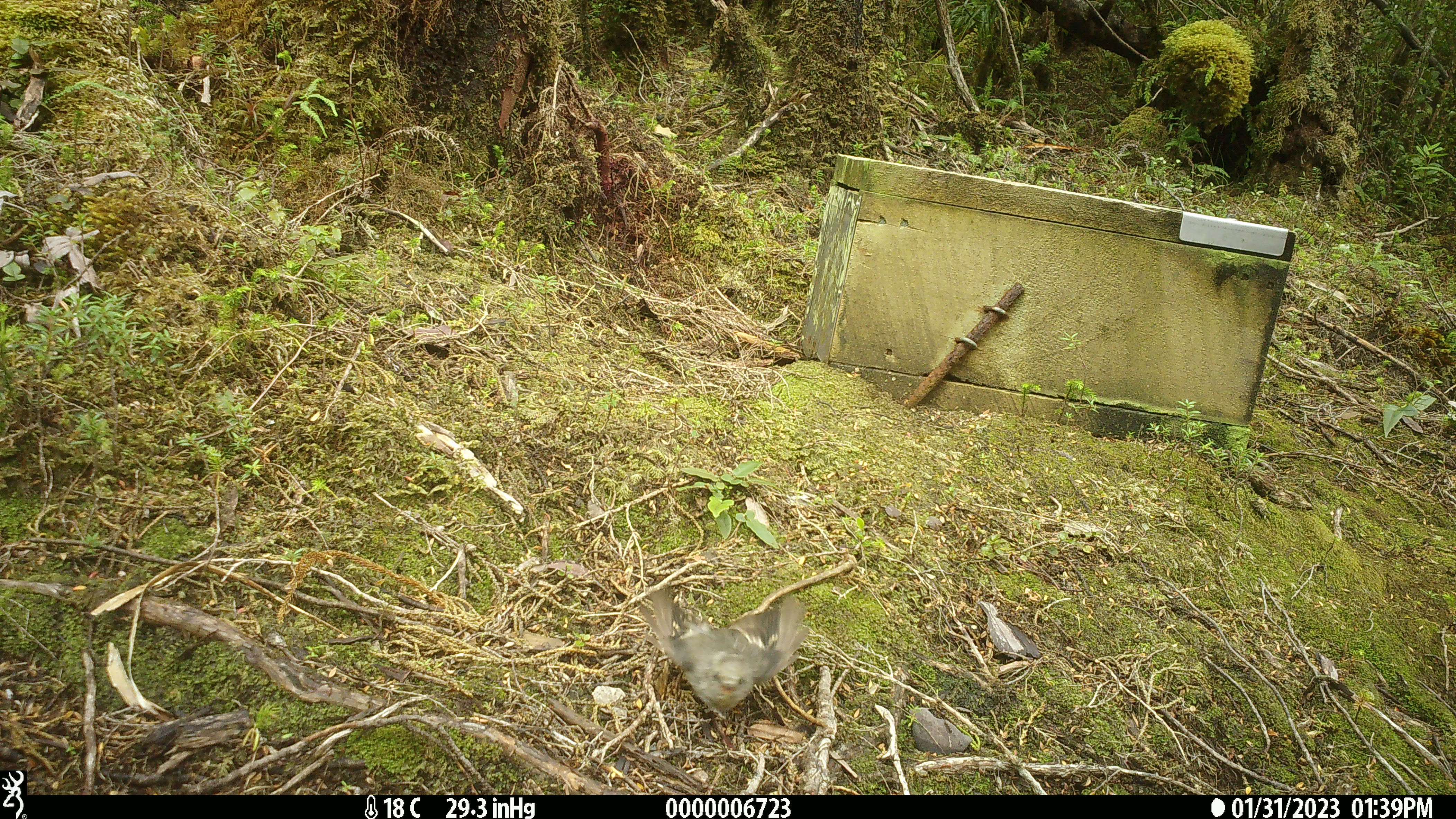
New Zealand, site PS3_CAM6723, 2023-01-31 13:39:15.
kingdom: Animalia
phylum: Chordata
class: Aves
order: Passeriformes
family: Petroicidae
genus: Petroica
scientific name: Petroica macrocephala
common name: tomtit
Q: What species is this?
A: Tomtit (Petroica macrocephala).